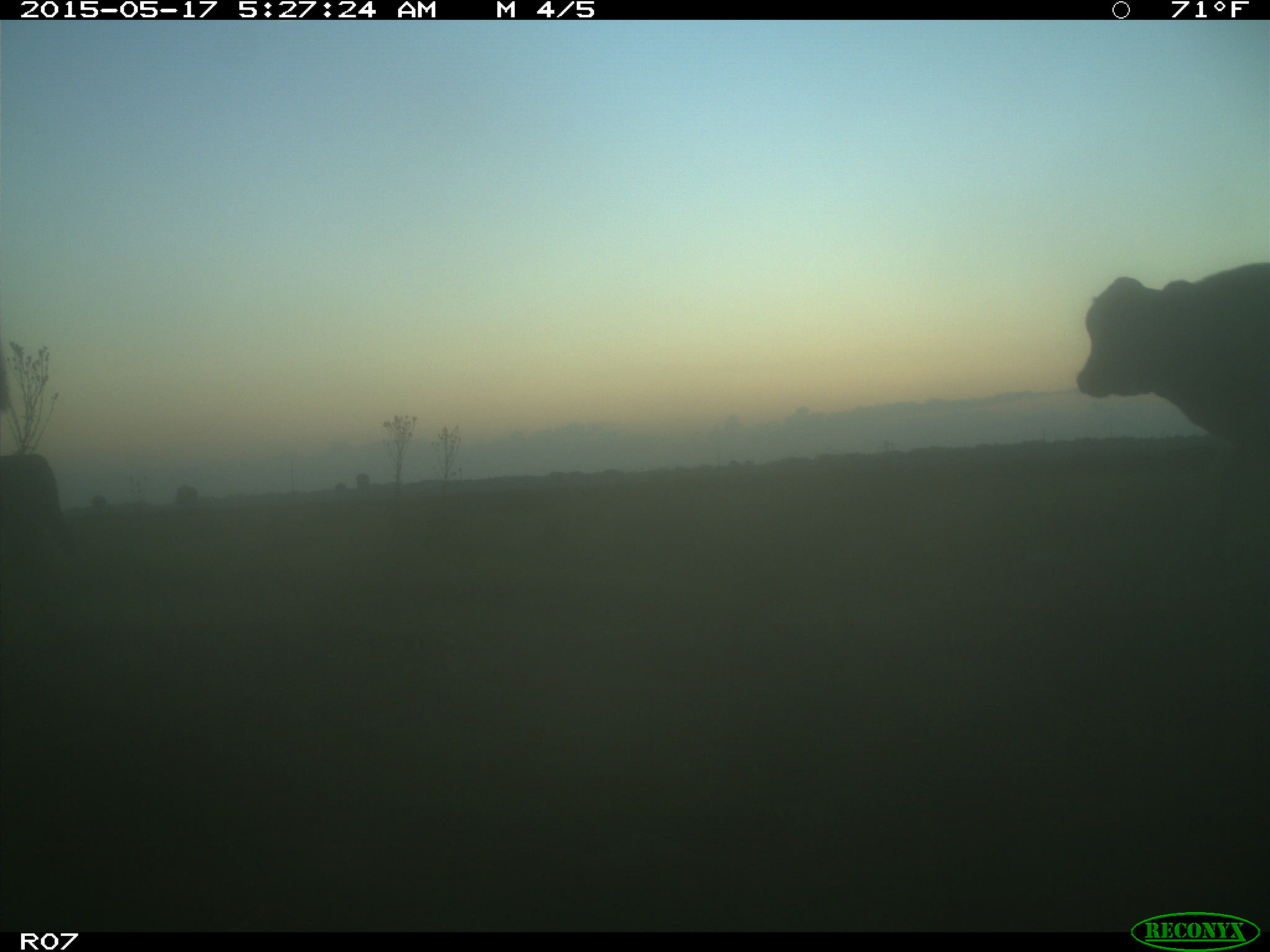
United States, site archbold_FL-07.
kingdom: Animalia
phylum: Chordata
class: Mammalia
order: Artiodactyla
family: Bovidae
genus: Bos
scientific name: Bos taurus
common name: domestic cow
Bos taurus (domestic cow).